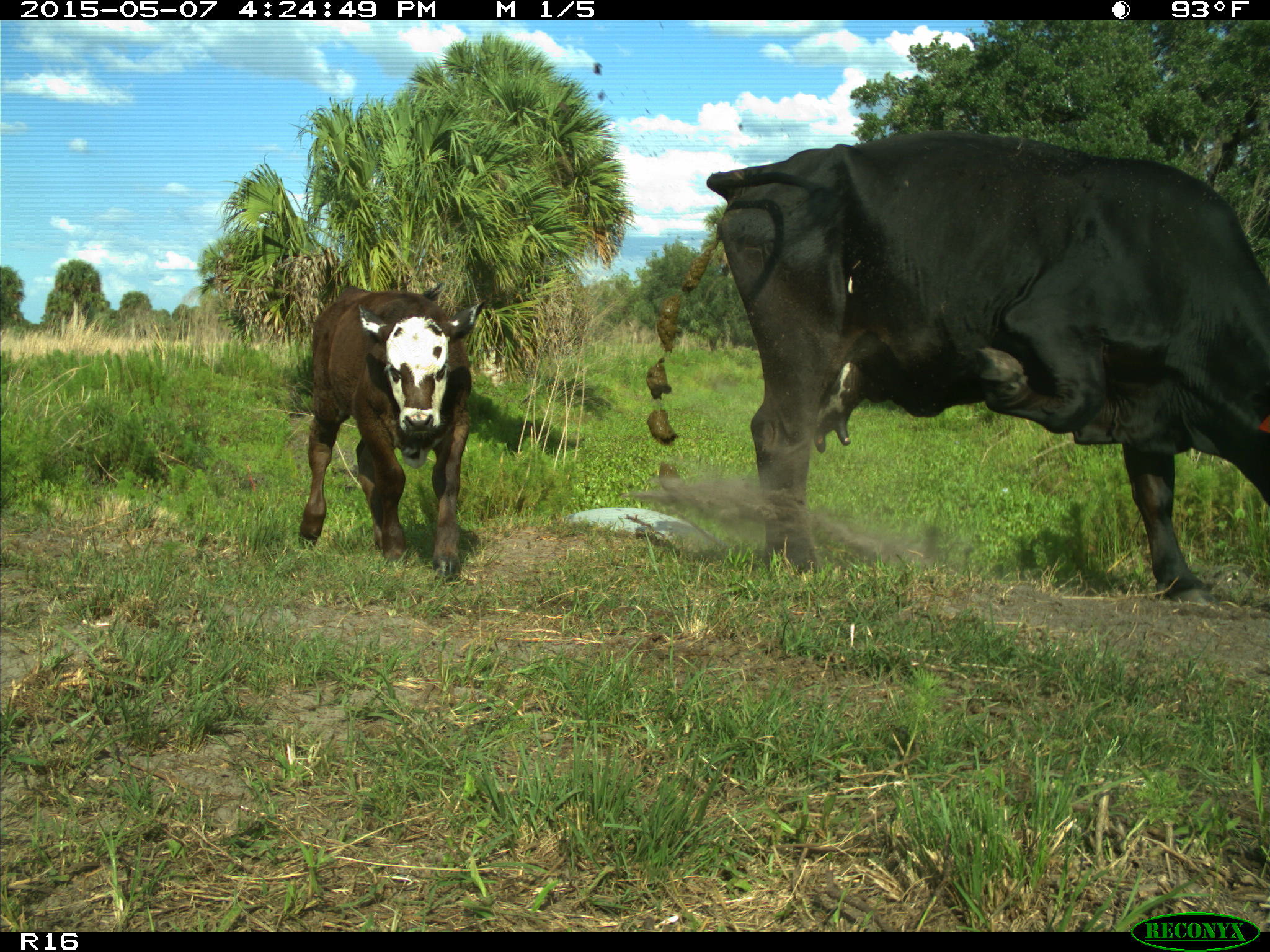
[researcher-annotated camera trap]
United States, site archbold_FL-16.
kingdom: Animalia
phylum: Chordata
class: Mammalia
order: Artiodactyla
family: Bovidae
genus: Bos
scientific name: Bos taurus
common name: domestic cow